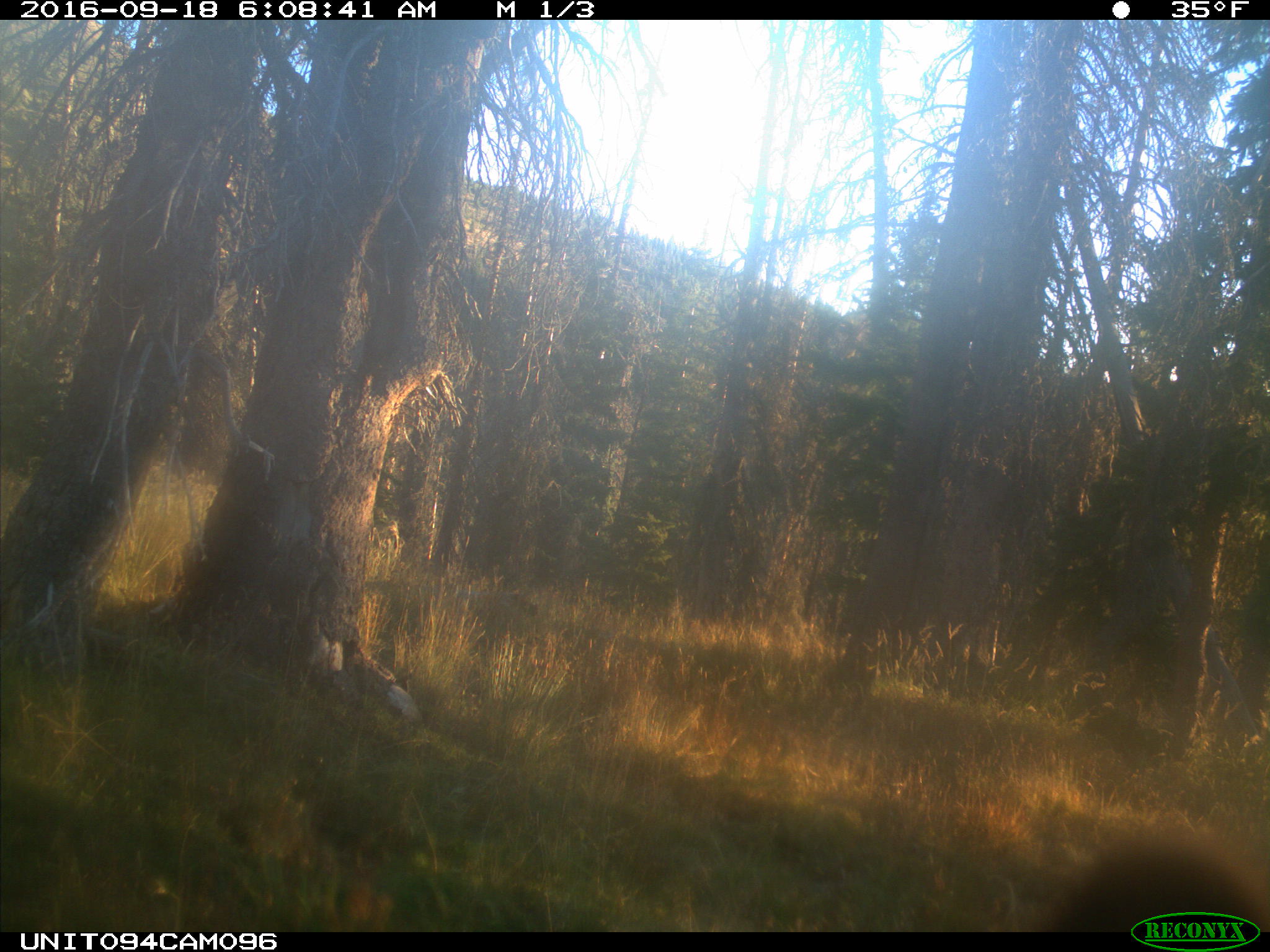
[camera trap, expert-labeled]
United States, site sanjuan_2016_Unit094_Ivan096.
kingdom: Animalia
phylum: Chordata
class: Mammalia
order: Artiodactyla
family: Cervidae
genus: Cervus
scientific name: Cervus elaphus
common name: red deer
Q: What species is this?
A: Cervus elaphus (red deer).